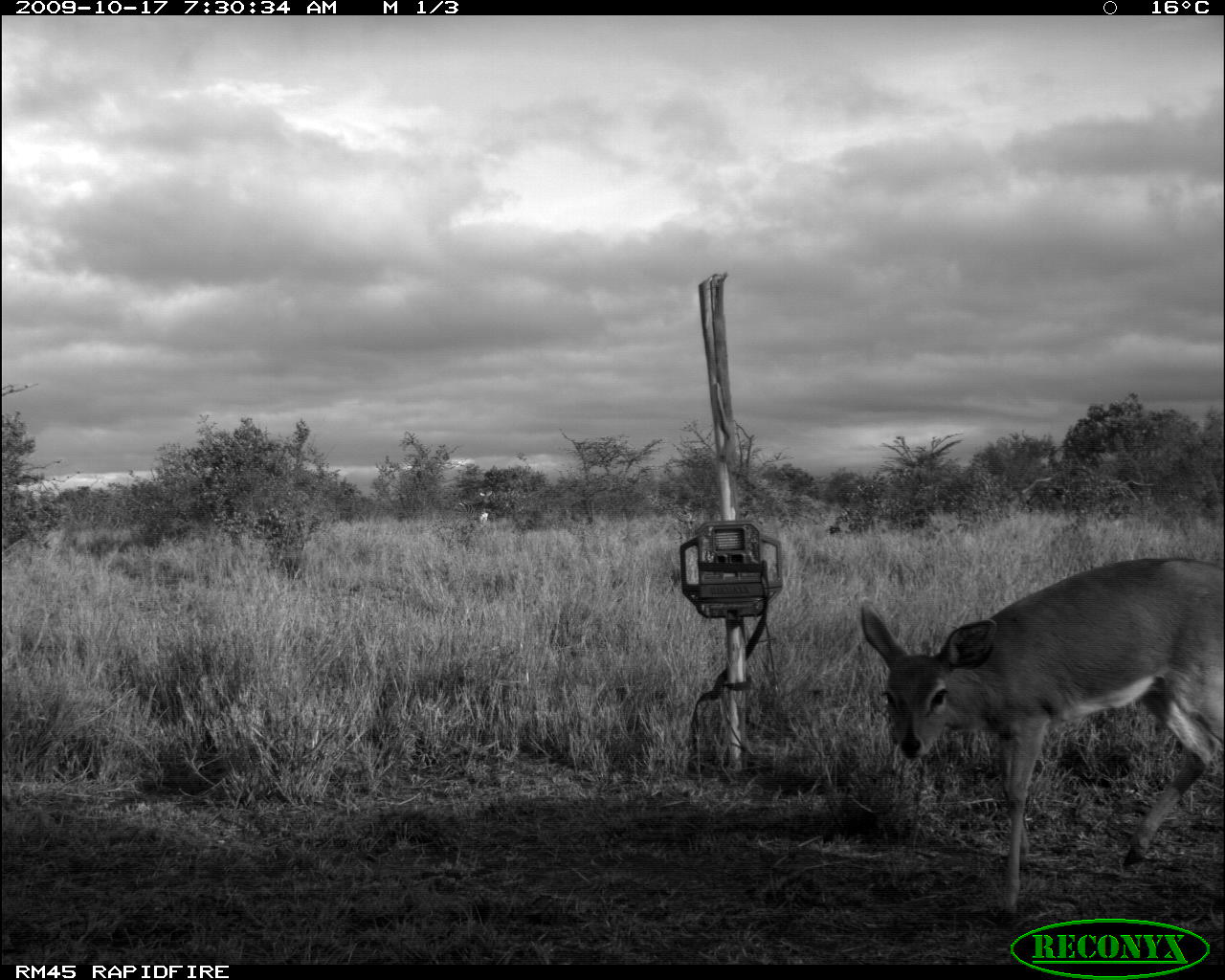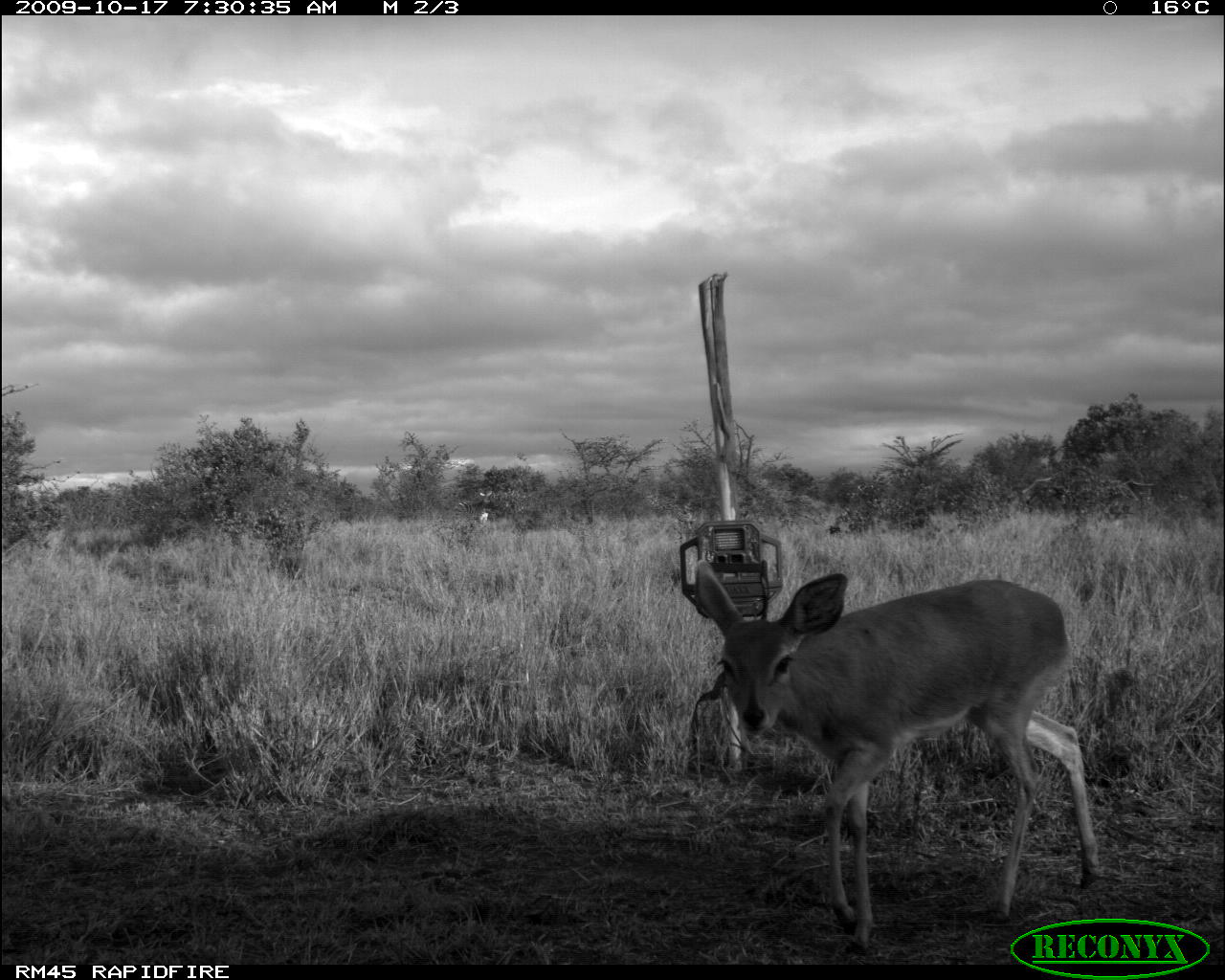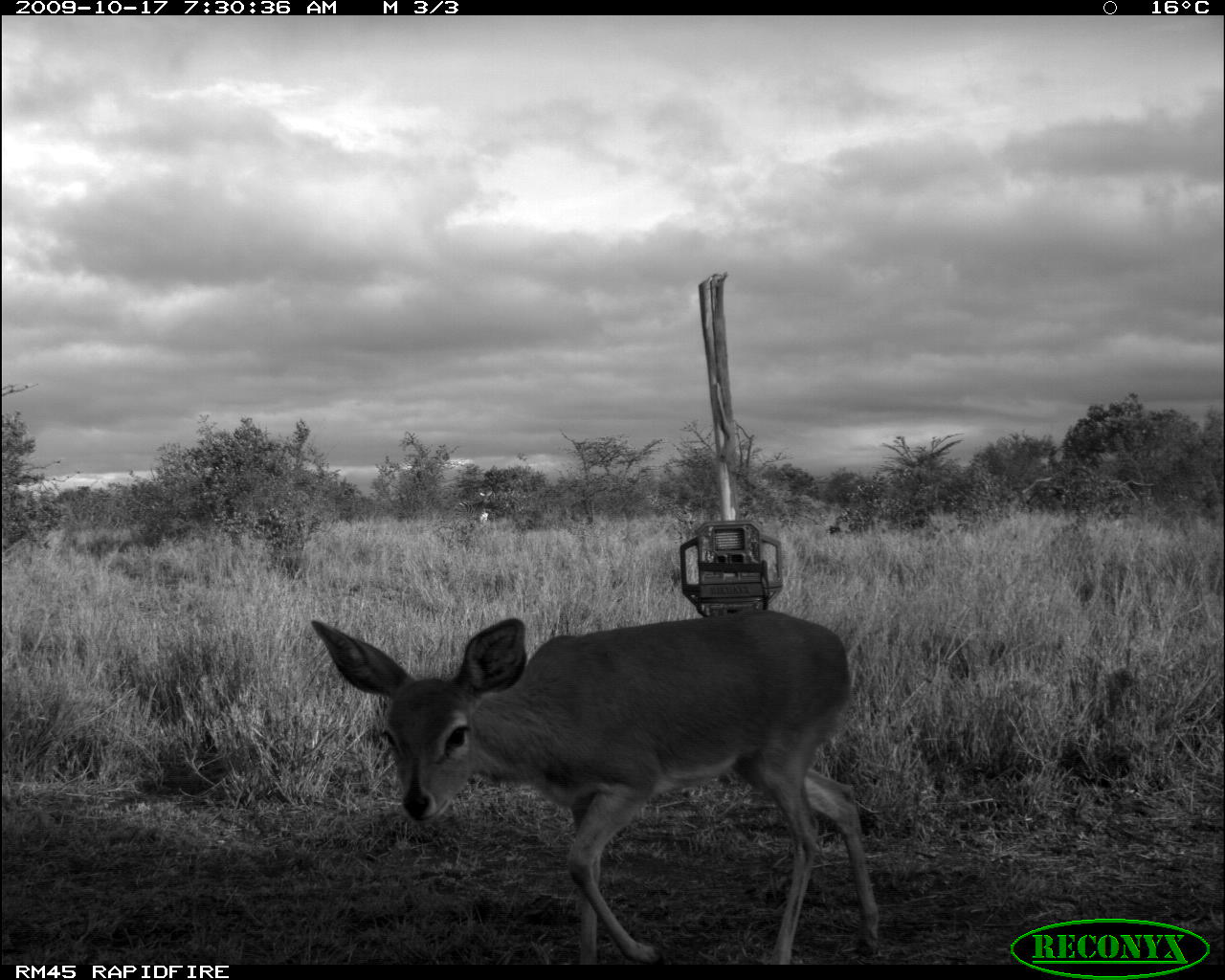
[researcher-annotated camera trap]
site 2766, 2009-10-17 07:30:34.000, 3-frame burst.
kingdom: Animalia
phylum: Chordata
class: Mammalia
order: Artiodactyla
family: Bovidae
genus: Raphicerus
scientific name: Raphicerus campestris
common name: steenbok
Raphicerus campestris (steenbok), count 1.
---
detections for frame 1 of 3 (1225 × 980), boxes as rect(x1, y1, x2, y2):
raphicerus campestris: rect(860, 554, 1224, 925)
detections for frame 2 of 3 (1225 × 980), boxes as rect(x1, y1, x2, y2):
raphicerus campestris: rect(692, 557, 1100, 958)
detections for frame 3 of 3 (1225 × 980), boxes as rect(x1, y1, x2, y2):
raphicerus campestris: rect(310, 611, 879, 966)